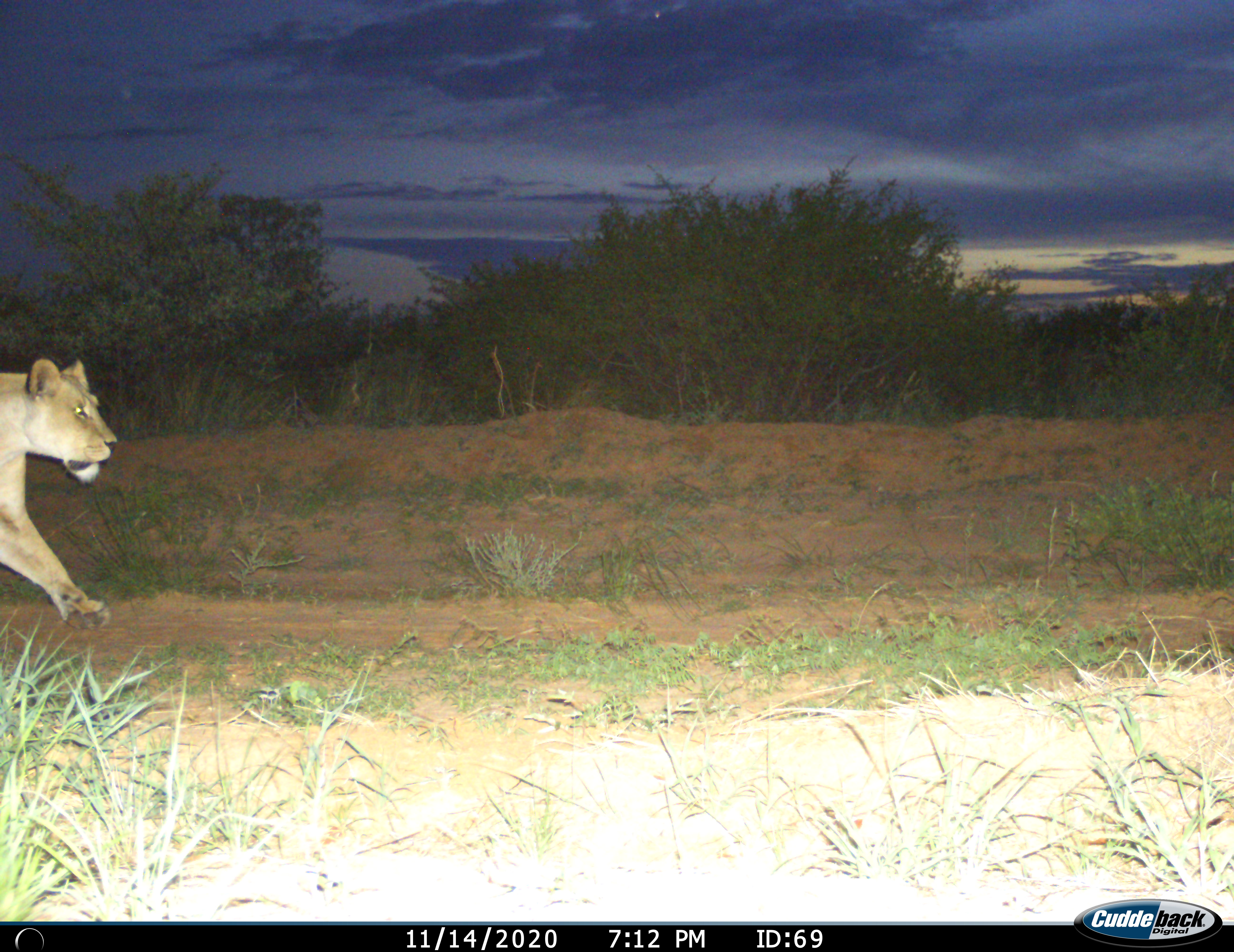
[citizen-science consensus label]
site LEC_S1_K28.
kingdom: Animalia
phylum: Chordata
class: Mammalia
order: Carnivora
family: Felidae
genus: Panthera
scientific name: Panthera leo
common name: lion female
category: lionfemale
Lionfemale (lion female) (Panthera leo), count 1. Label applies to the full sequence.